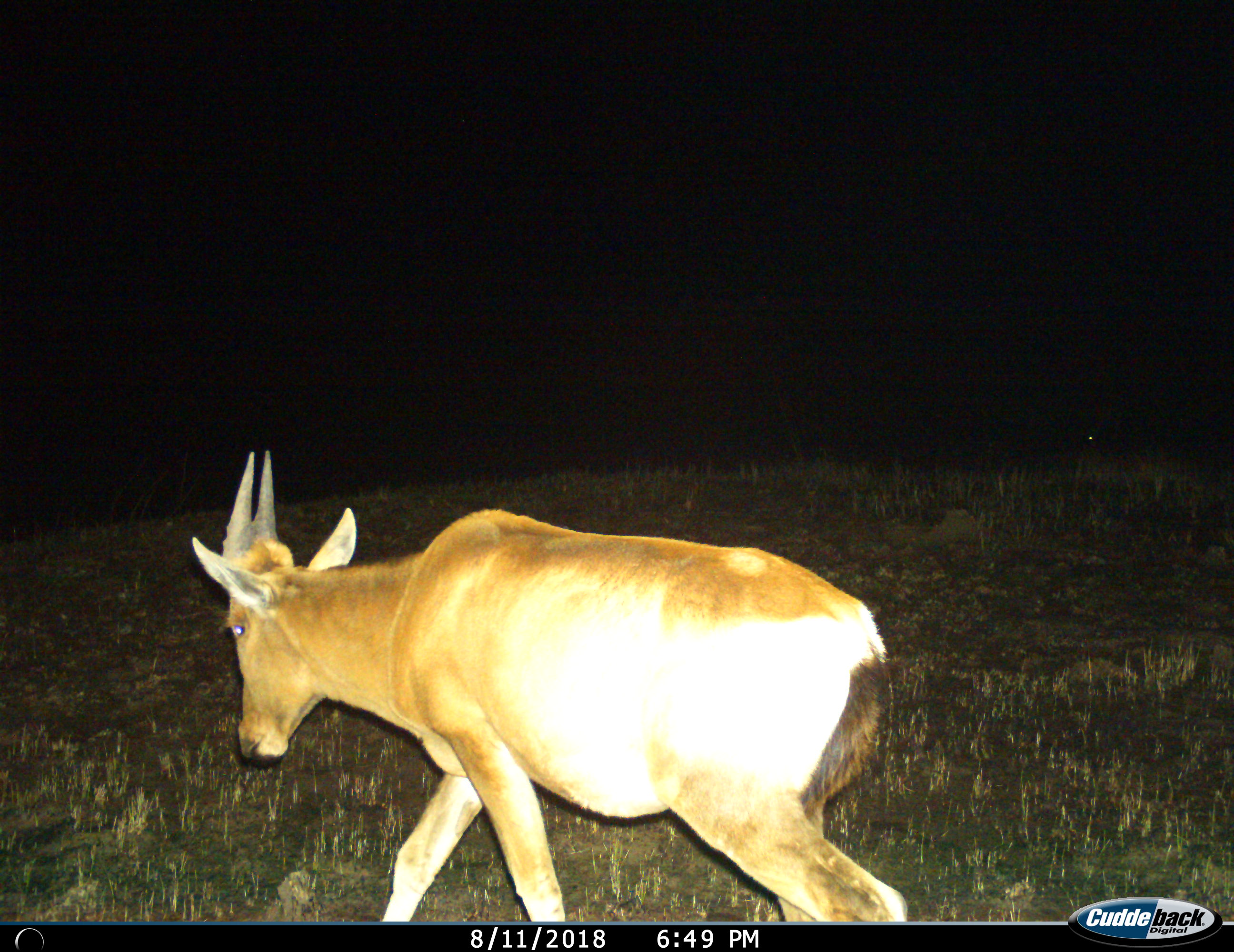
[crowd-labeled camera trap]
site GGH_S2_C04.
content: unidentified animal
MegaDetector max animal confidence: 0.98